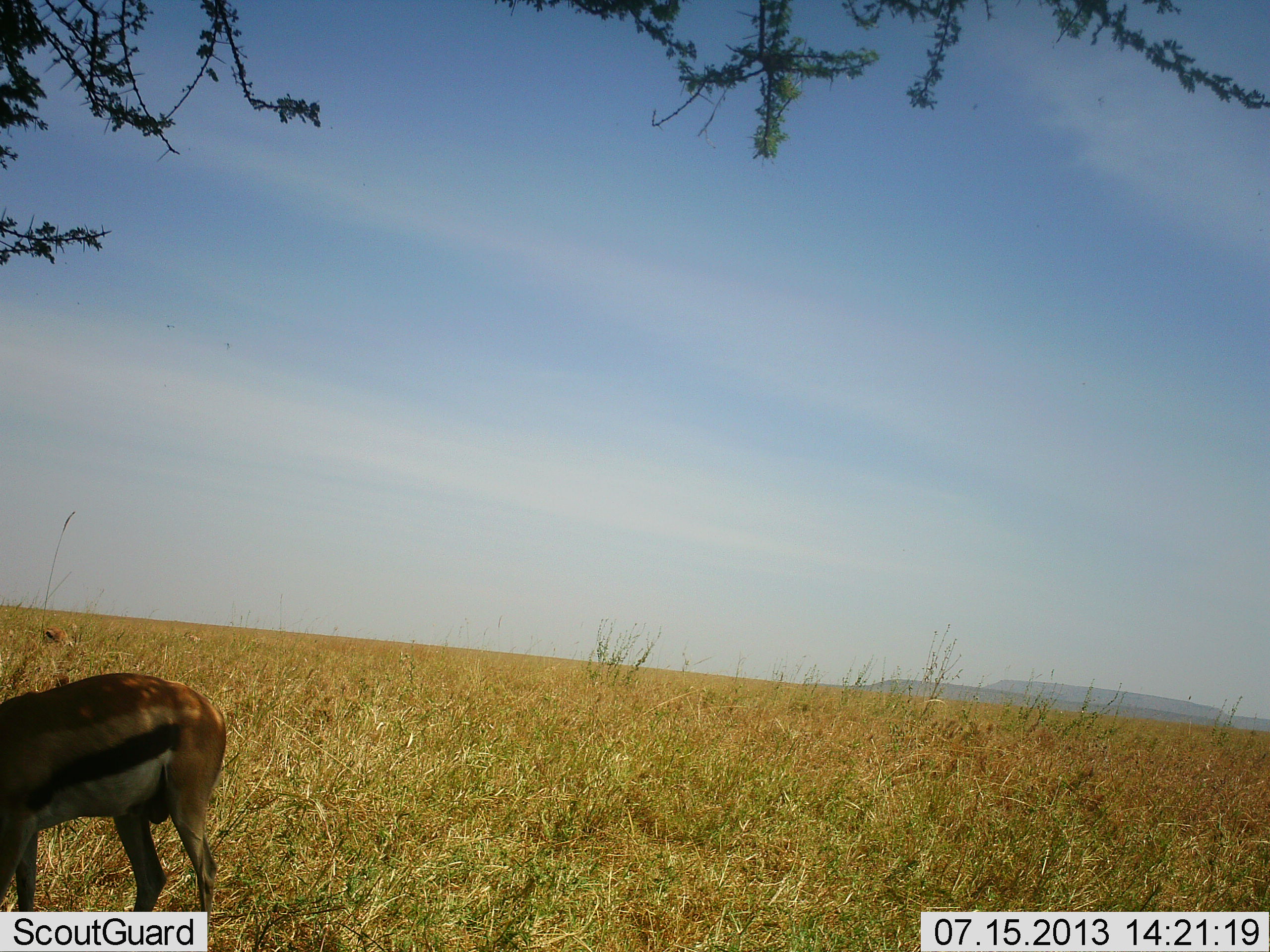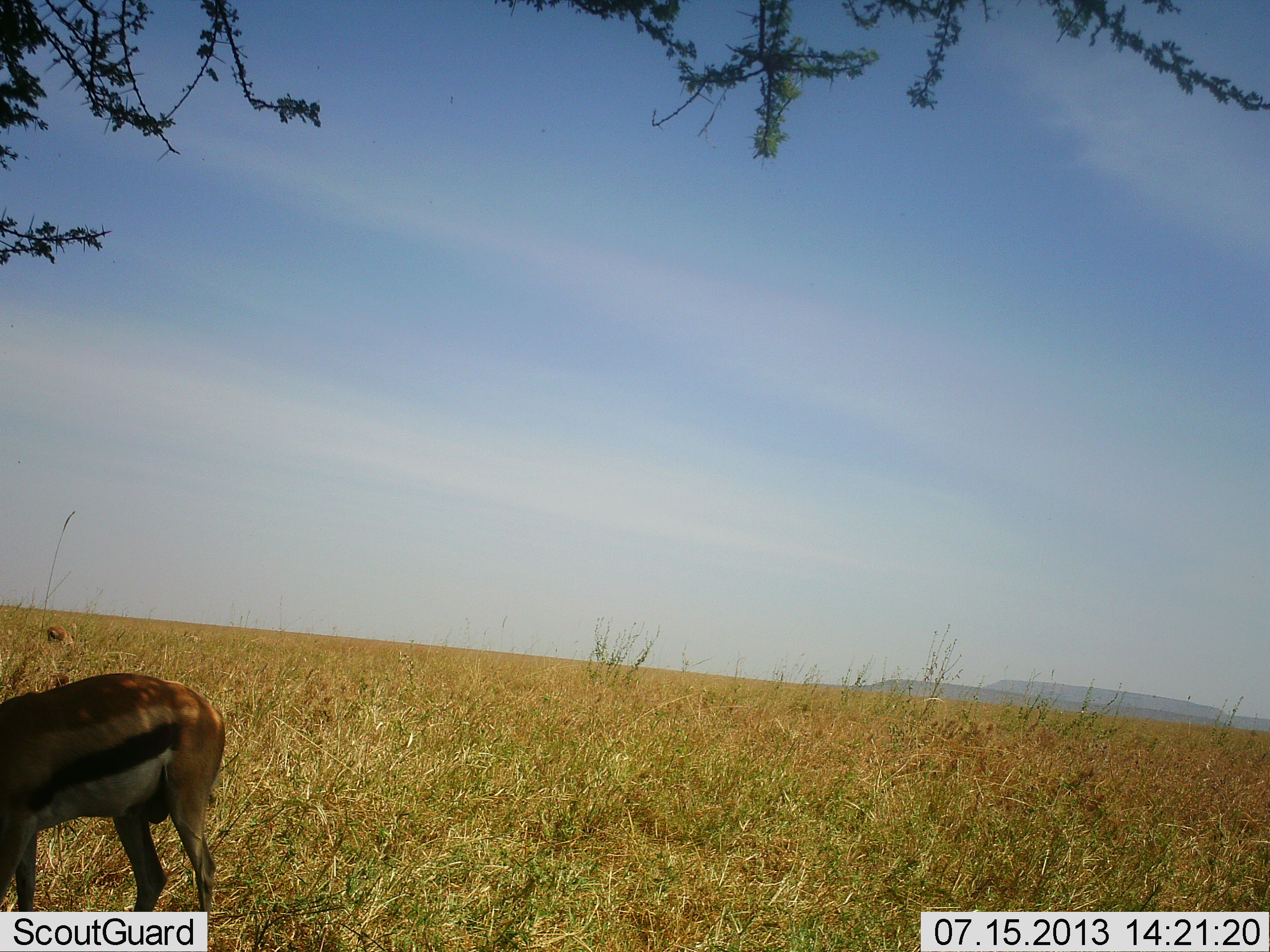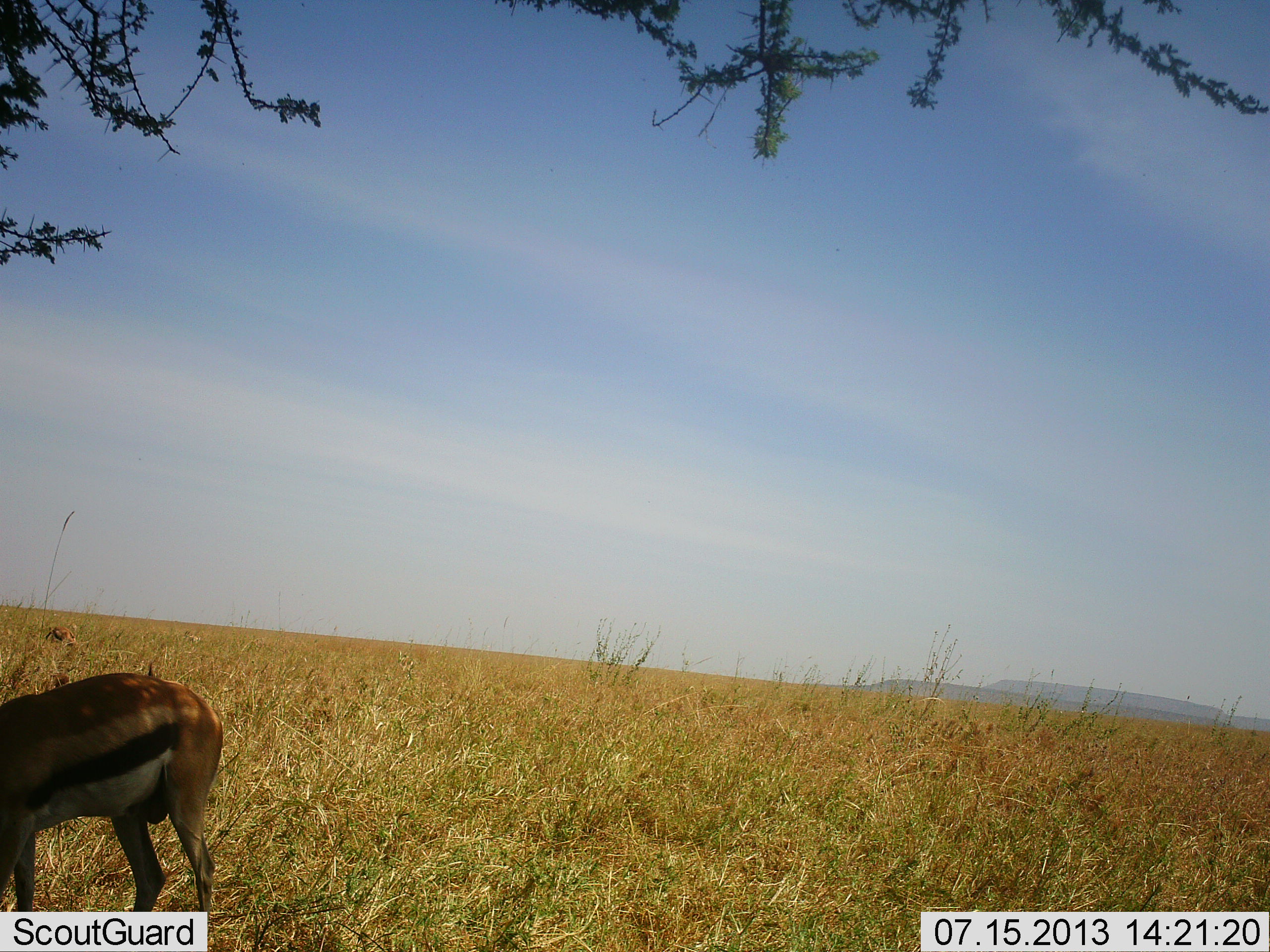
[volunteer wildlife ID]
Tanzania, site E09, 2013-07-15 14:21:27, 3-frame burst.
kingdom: Animalia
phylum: Chordata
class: Mammalia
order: Artiodactyla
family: Bovidae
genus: Eudorcas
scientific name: Eudorcas thomsonii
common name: thomson's gazelle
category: gazellethomsons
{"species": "gazellethomsons (thomson's gazelle) (Eudorcas thomsonii)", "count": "1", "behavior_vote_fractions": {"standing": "60%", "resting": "10%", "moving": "0%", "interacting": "0%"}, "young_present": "0%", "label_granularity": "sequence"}